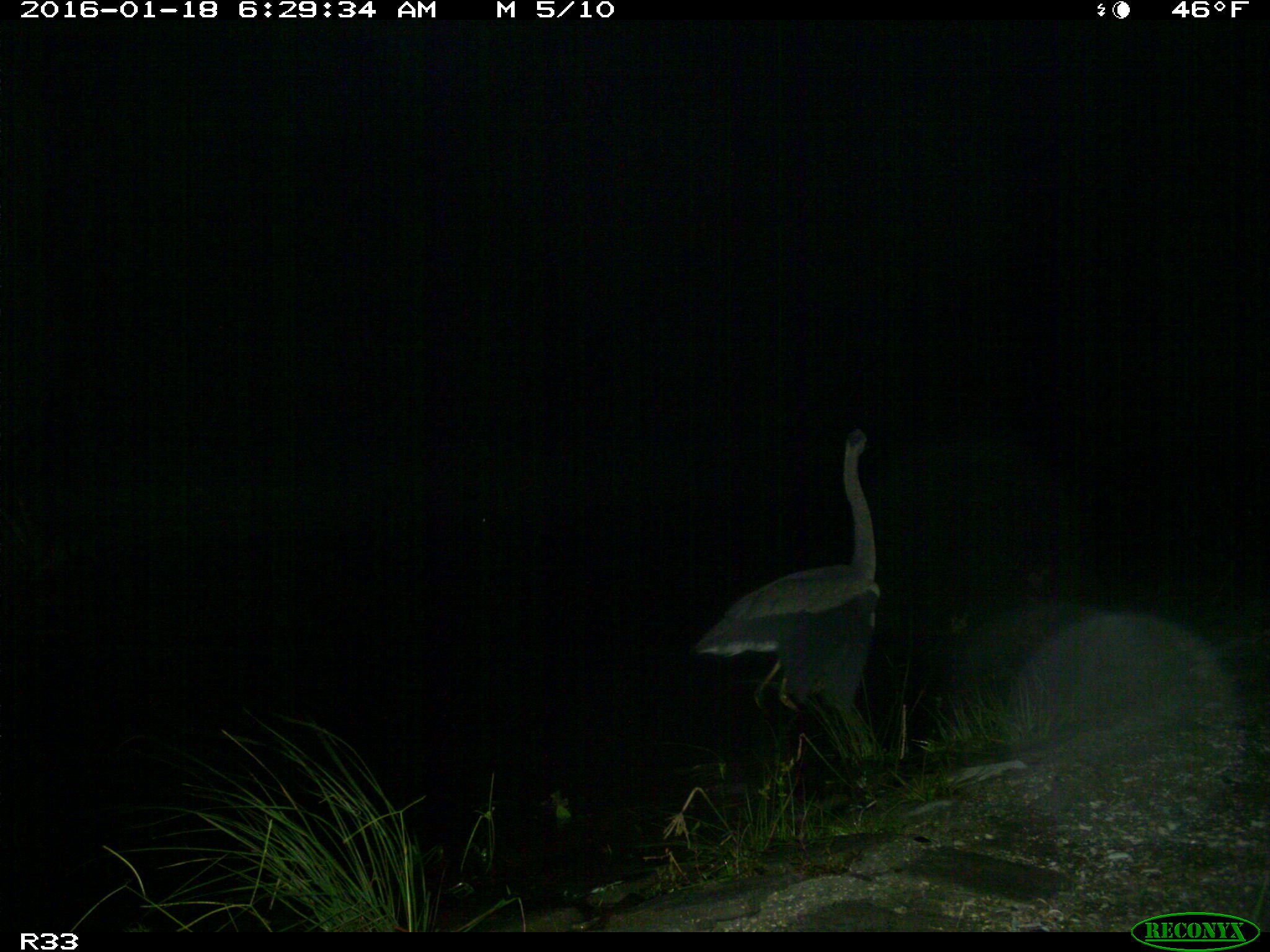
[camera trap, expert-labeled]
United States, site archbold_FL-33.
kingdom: Animalia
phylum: Chordata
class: Aves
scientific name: Aves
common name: birds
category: unidentified bird